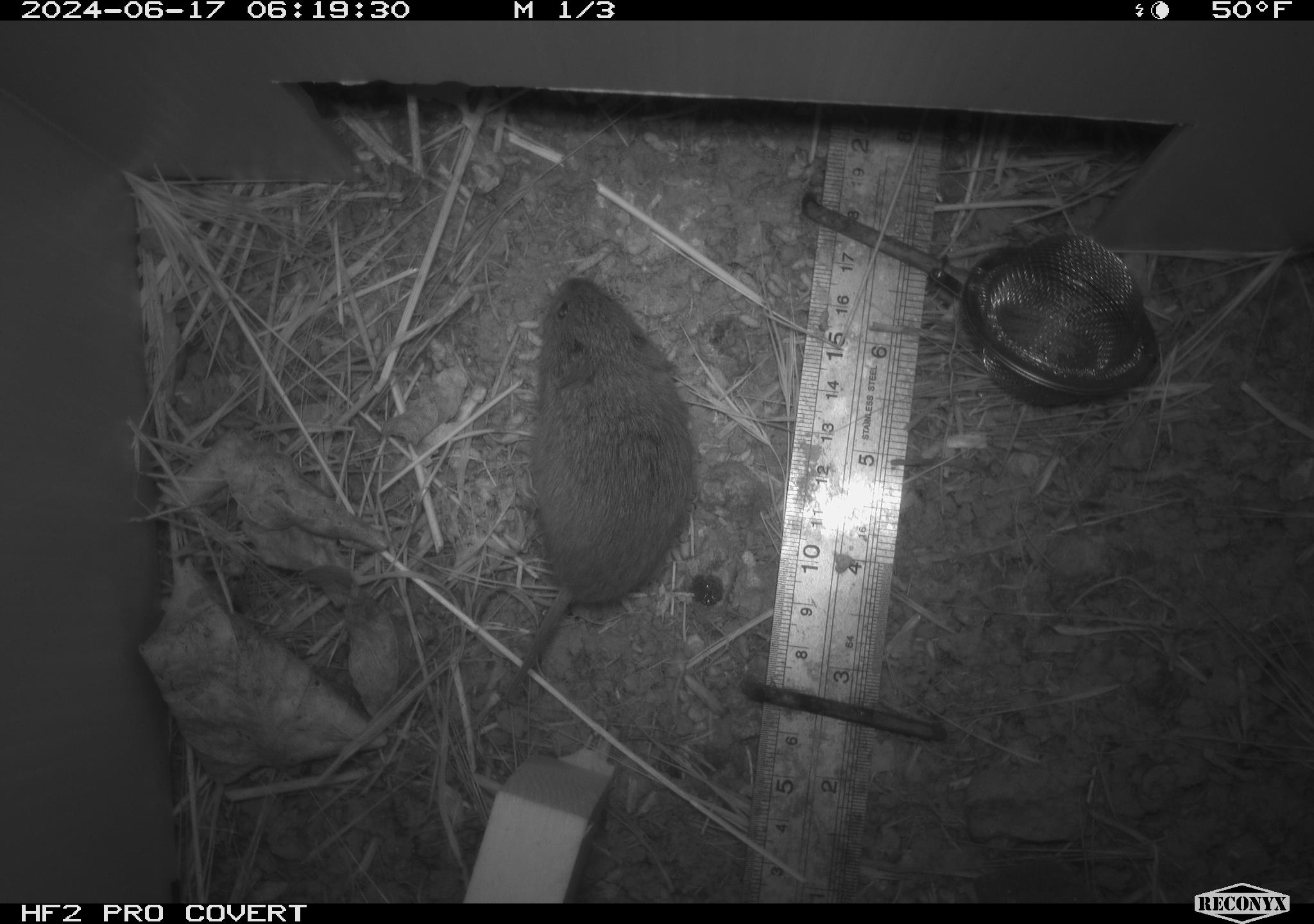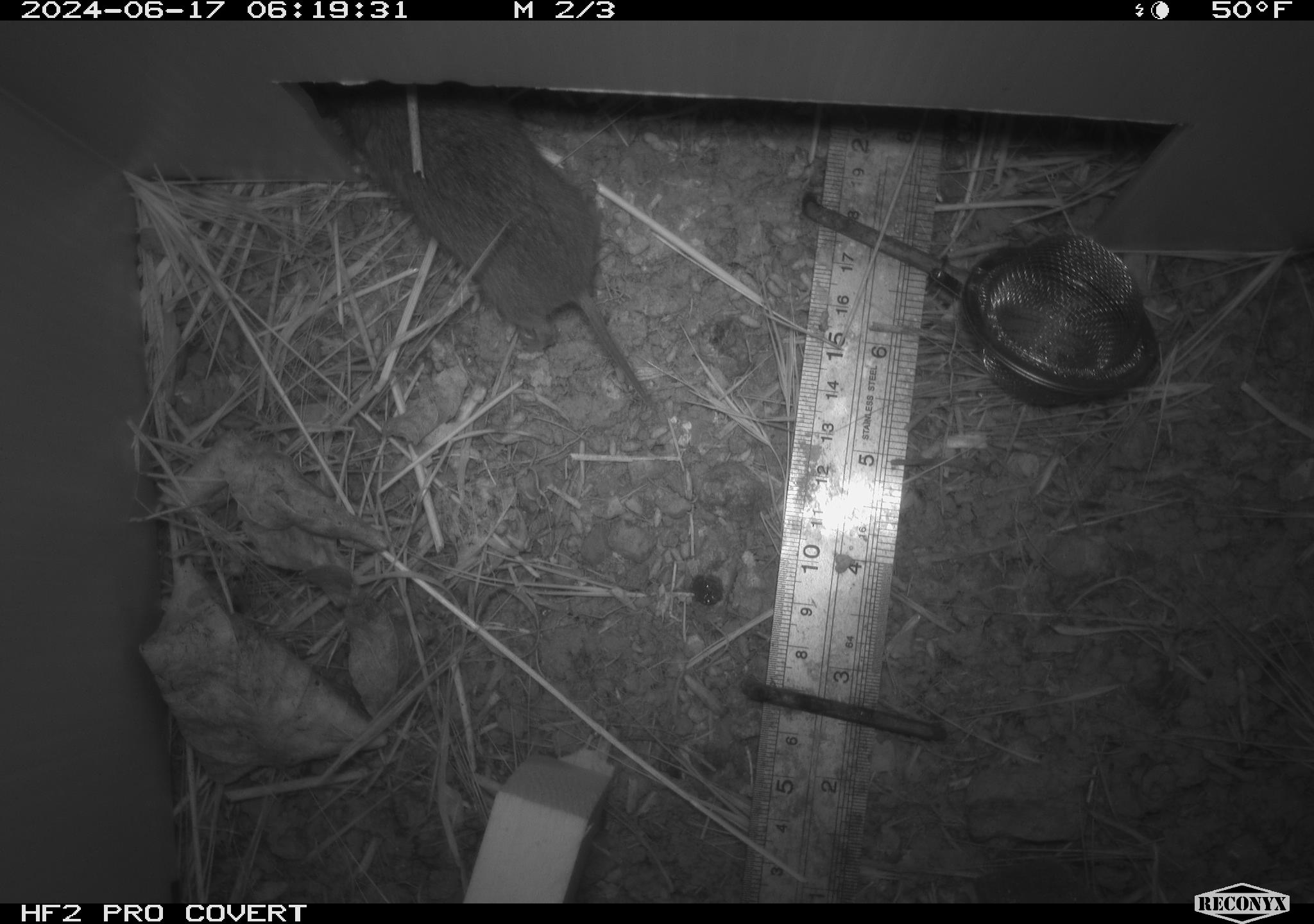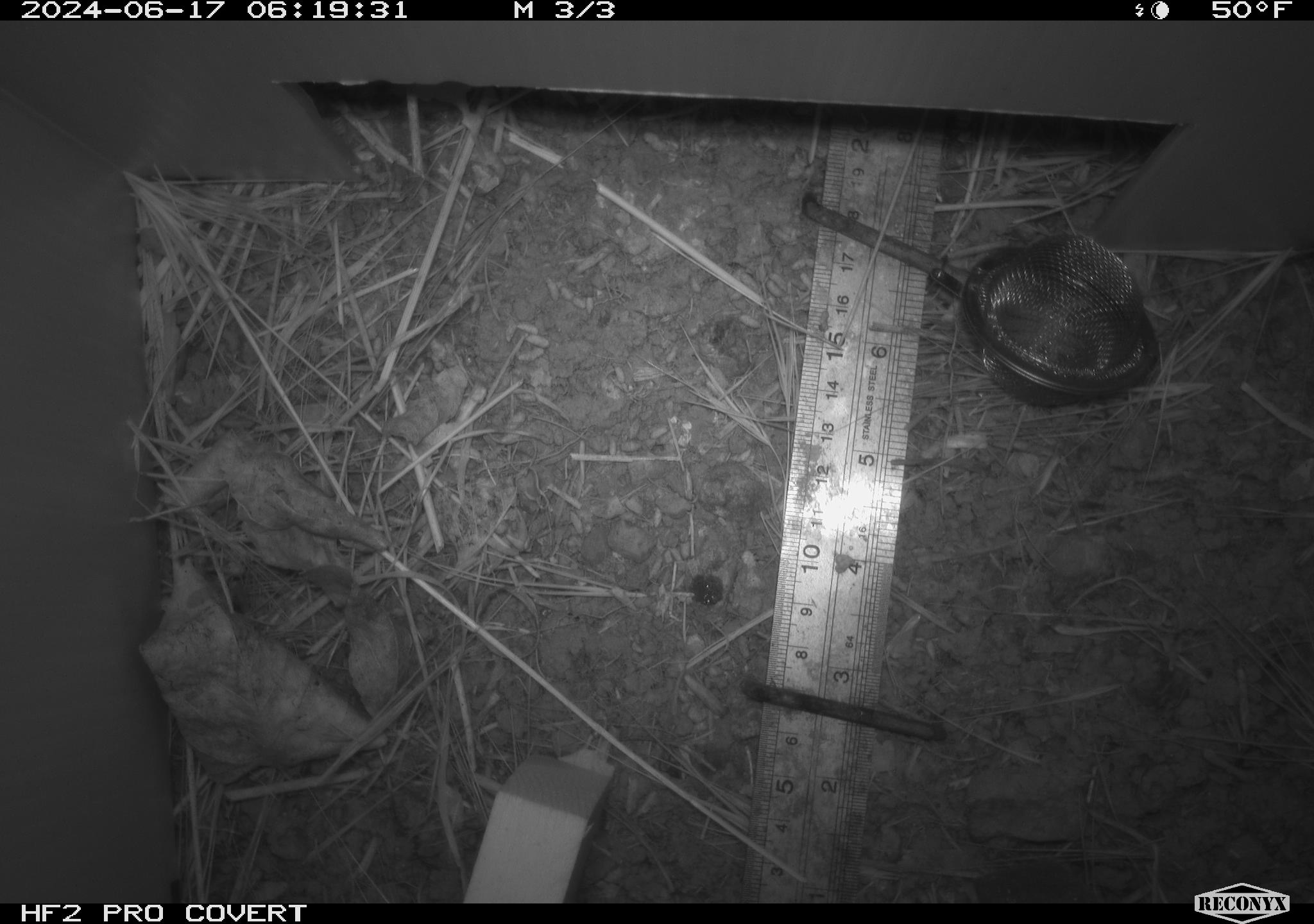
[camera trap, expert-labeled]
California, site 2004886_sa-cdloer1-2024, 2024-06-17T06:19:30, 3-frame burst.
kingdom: Animalia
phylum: Chordata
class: Mammalia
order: Rodentia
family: Cricetidae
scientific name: Arvicolinae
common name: voles, lemmings, and muskrats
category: arvicolinae subfamily